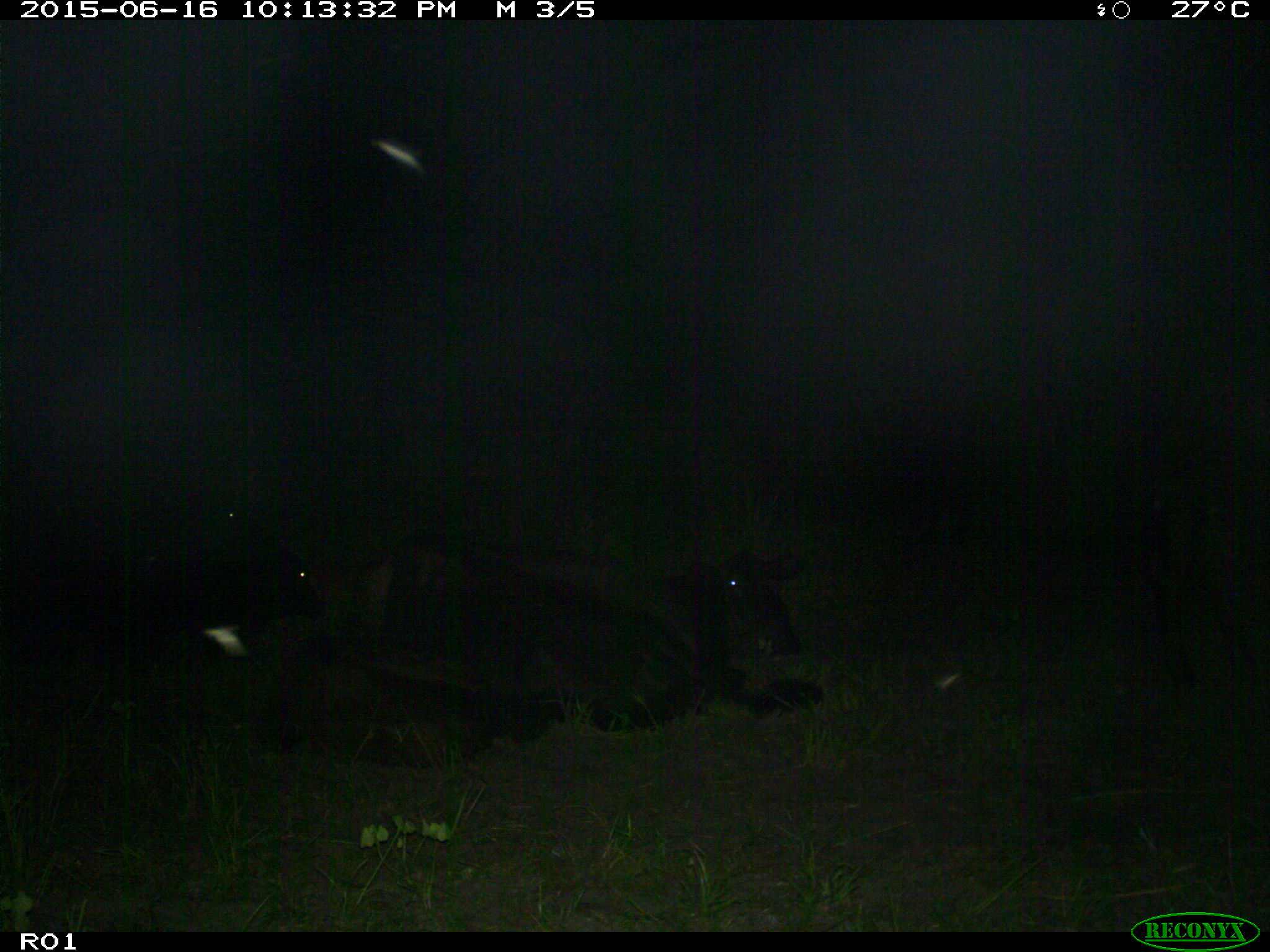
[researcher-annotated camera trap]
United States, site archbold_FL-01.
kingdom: Animalia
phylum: Chordata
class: Mammalia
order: Artiodactyla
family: Bovidae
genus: Bos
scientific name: Bos taurus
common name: domestic cow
Bos taurus (domestic cow).